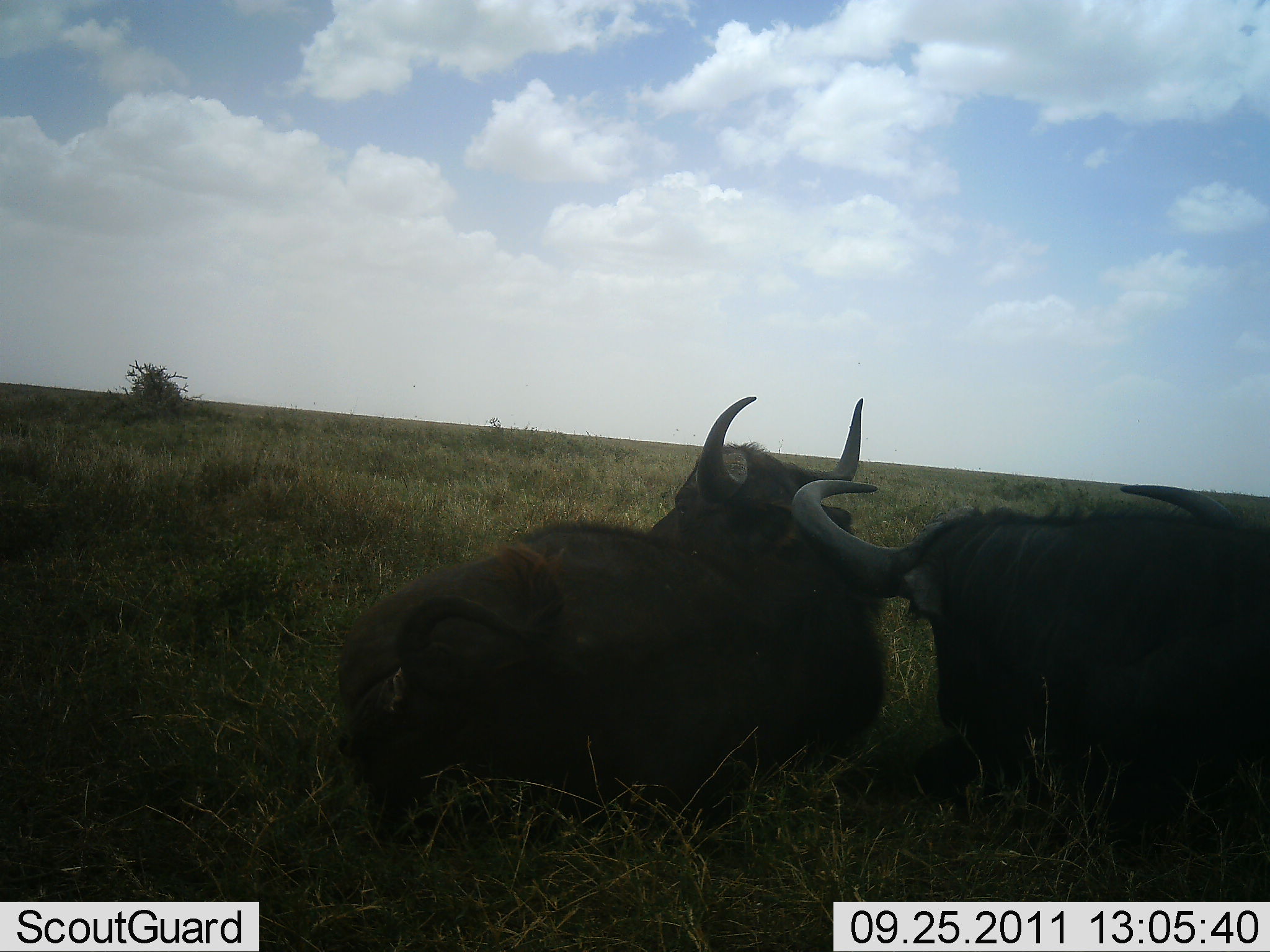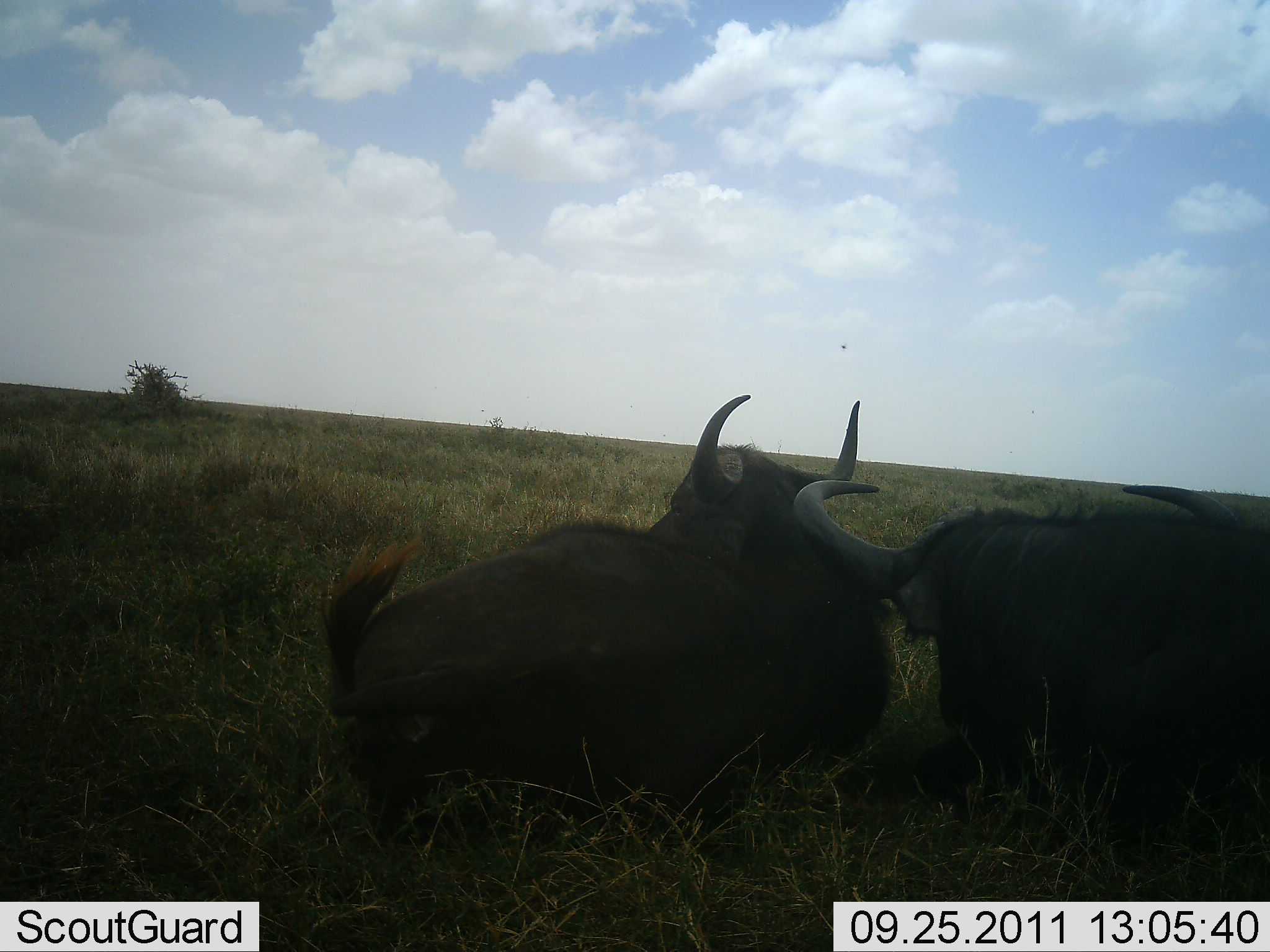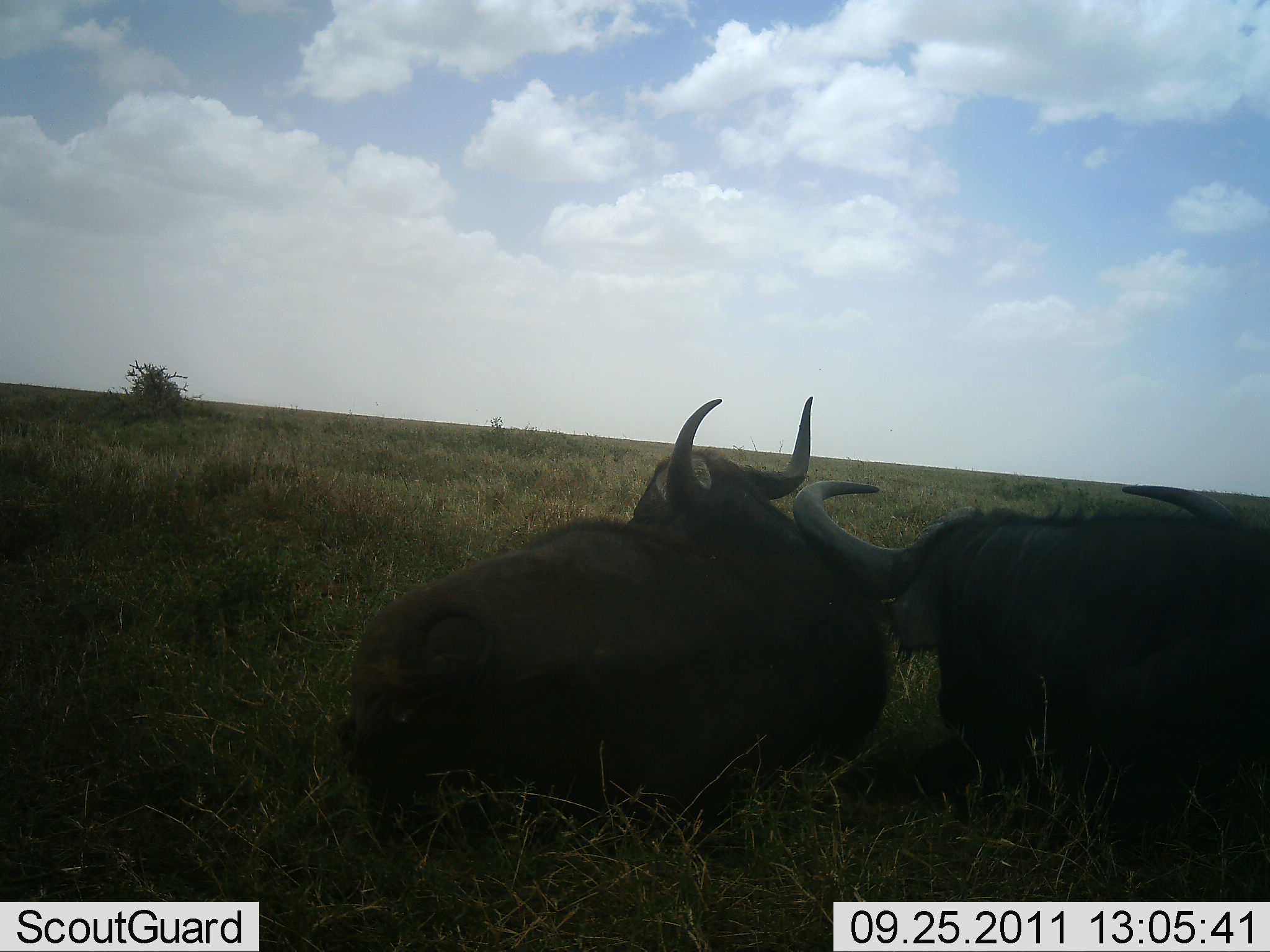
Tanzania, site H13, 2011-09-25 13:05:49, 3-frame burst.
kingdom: Animalia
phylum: Chordata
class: Mammalia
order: Artiodactyla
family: Bovidae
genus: Syncerus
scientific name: Syncerus caffer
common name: cape buffalo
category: buffalo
Buffalo (cape buffalo) (Syncerus caffer), count 2. Behavior (volunteer vote fractions): standing 0%, resting 91%, moving 0%, interacting 18%. Young present (vote fraction): 9%. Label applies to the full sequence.